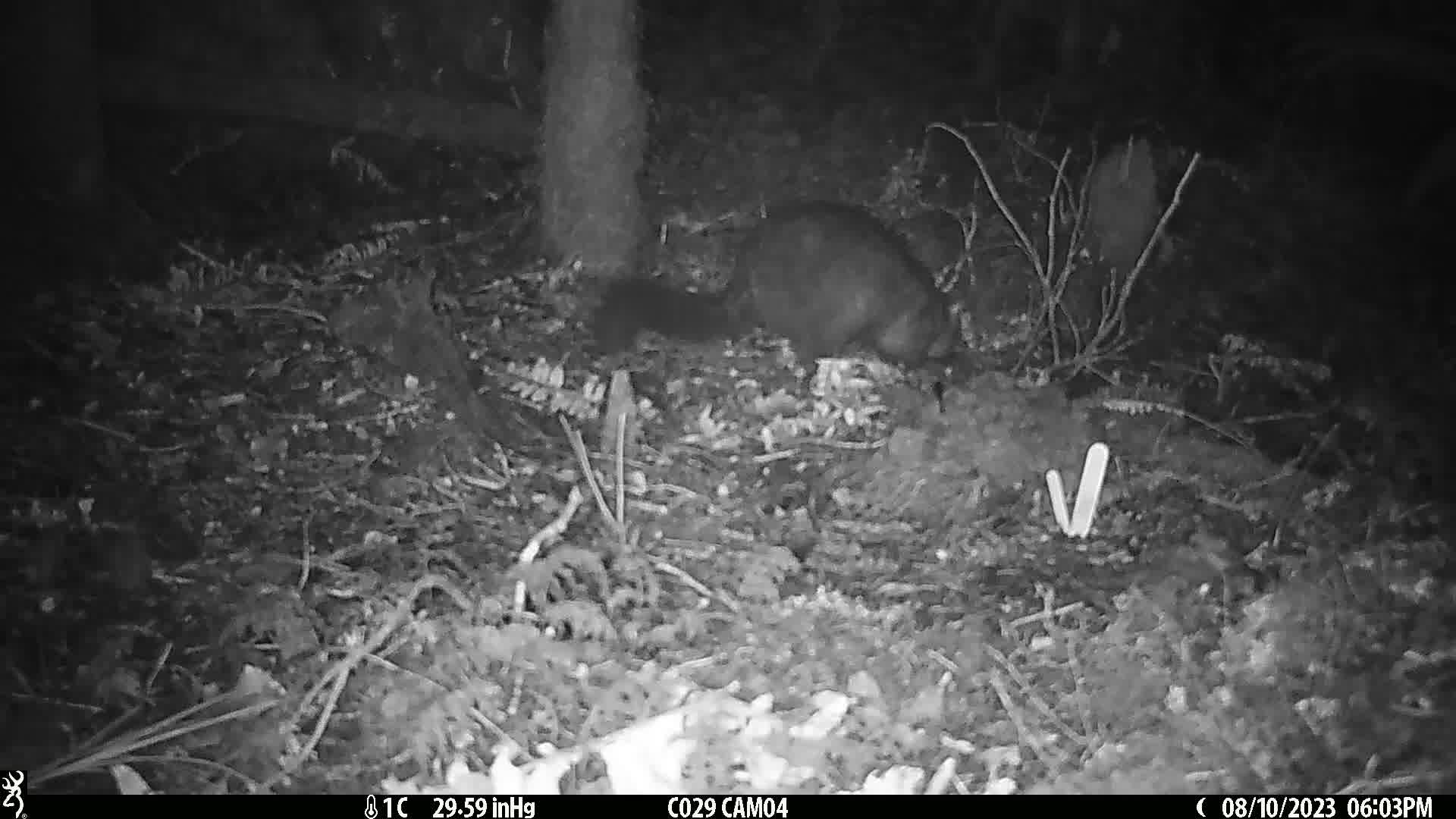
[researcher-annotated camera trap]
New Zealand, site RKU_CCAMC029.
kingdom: Animalia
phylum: Chordata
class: Mammalia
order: Diprotodontia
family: Phalangeridae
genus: Trichosurus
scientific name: Trichosurus vulpecula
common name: common brushtail possum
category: possum